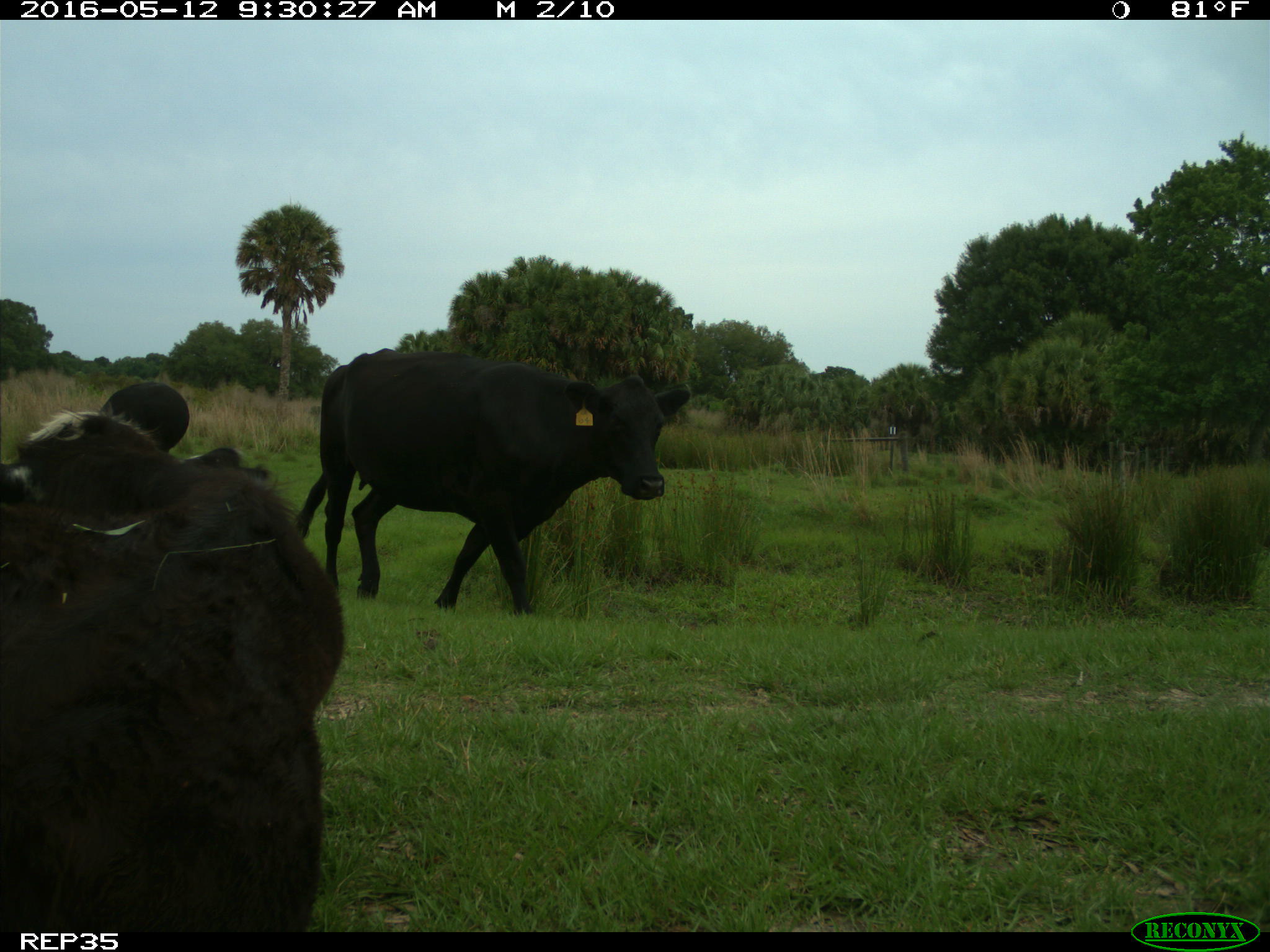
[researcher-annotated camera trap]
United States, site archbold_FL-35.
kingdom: Animalia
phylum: Chordata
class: Mammalia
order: Artiodactyla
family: Bovidae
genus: Bos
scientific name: Bos taurus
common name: domestic cow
Bos taurus (domestic cow).